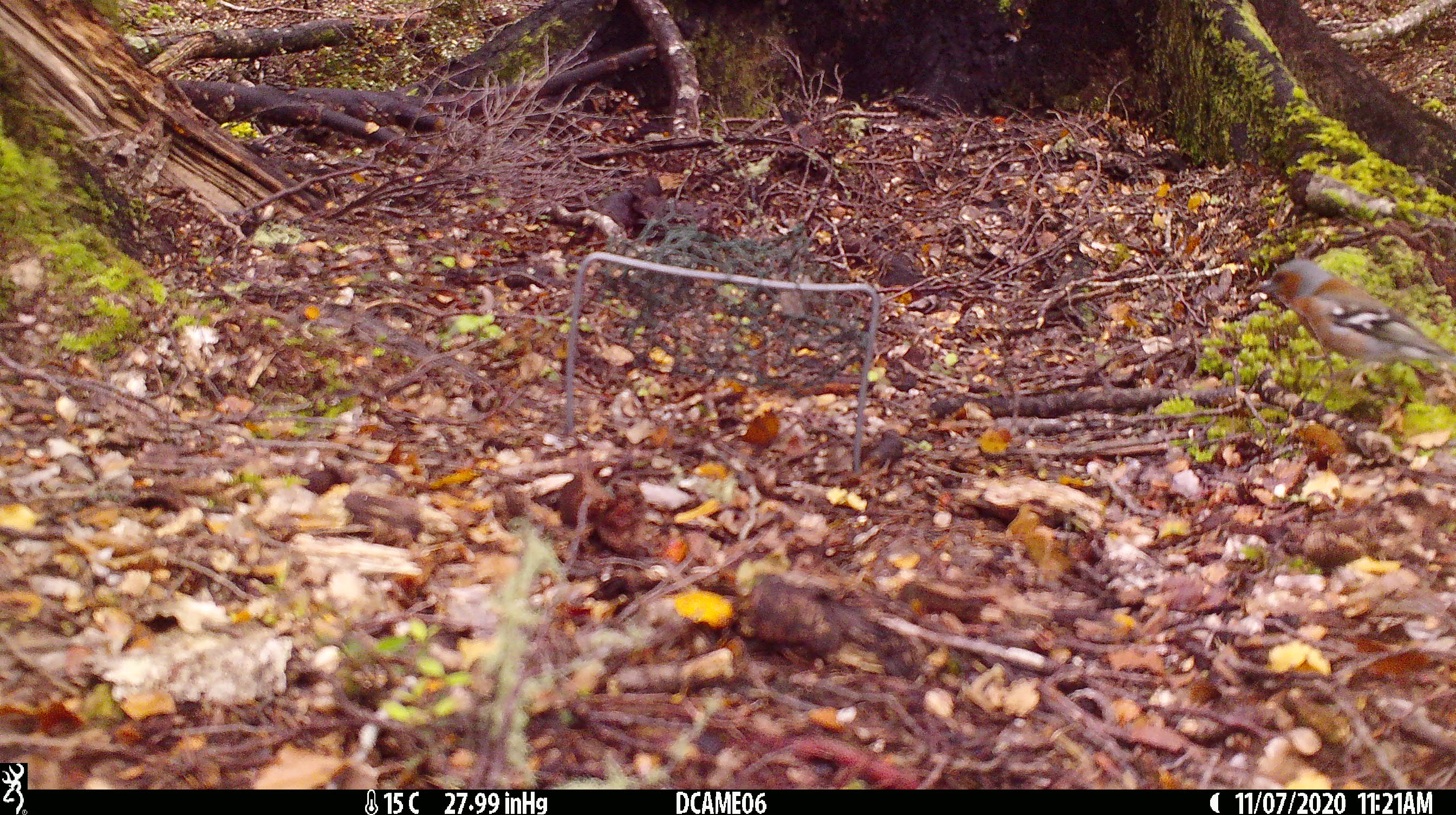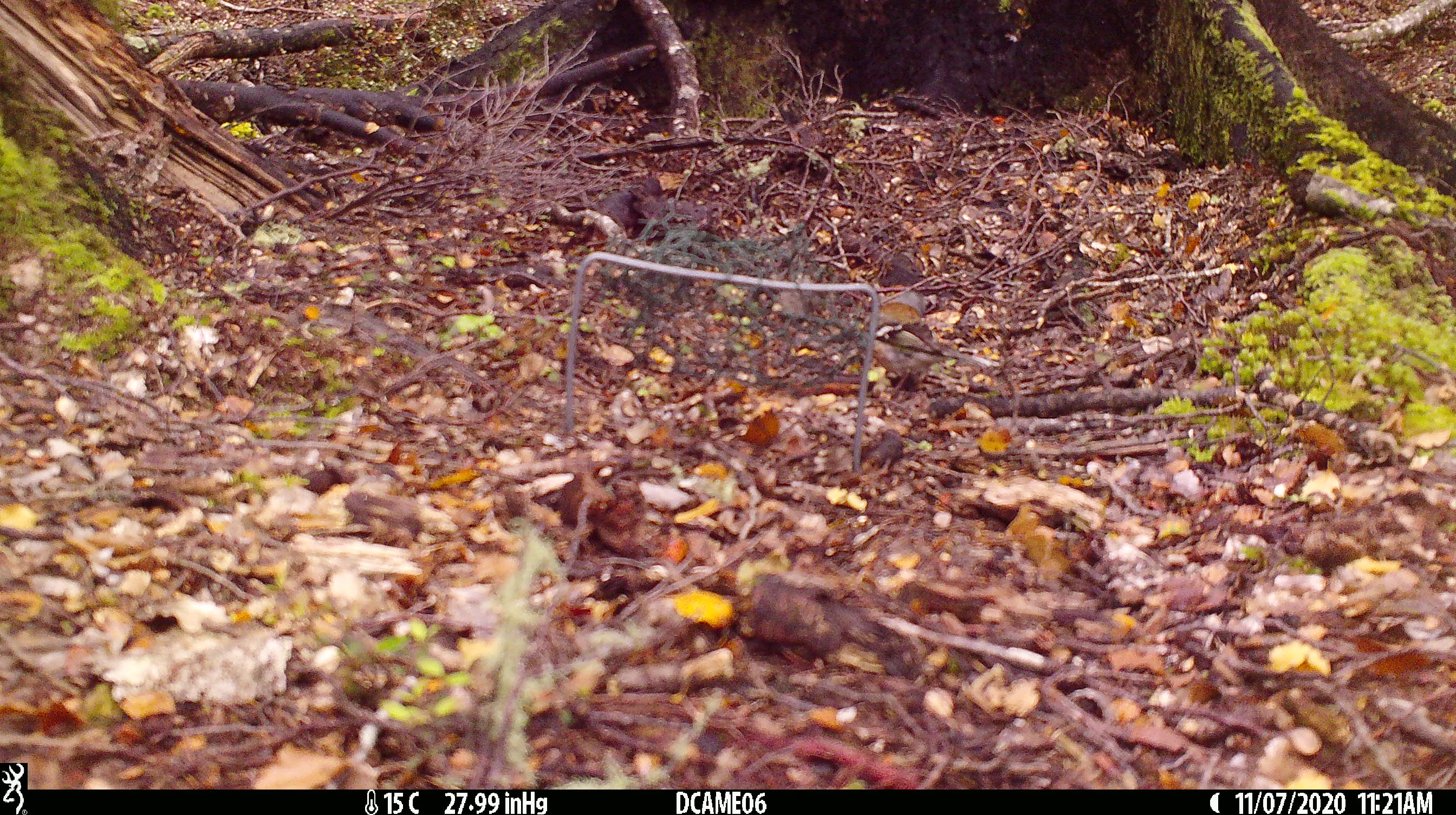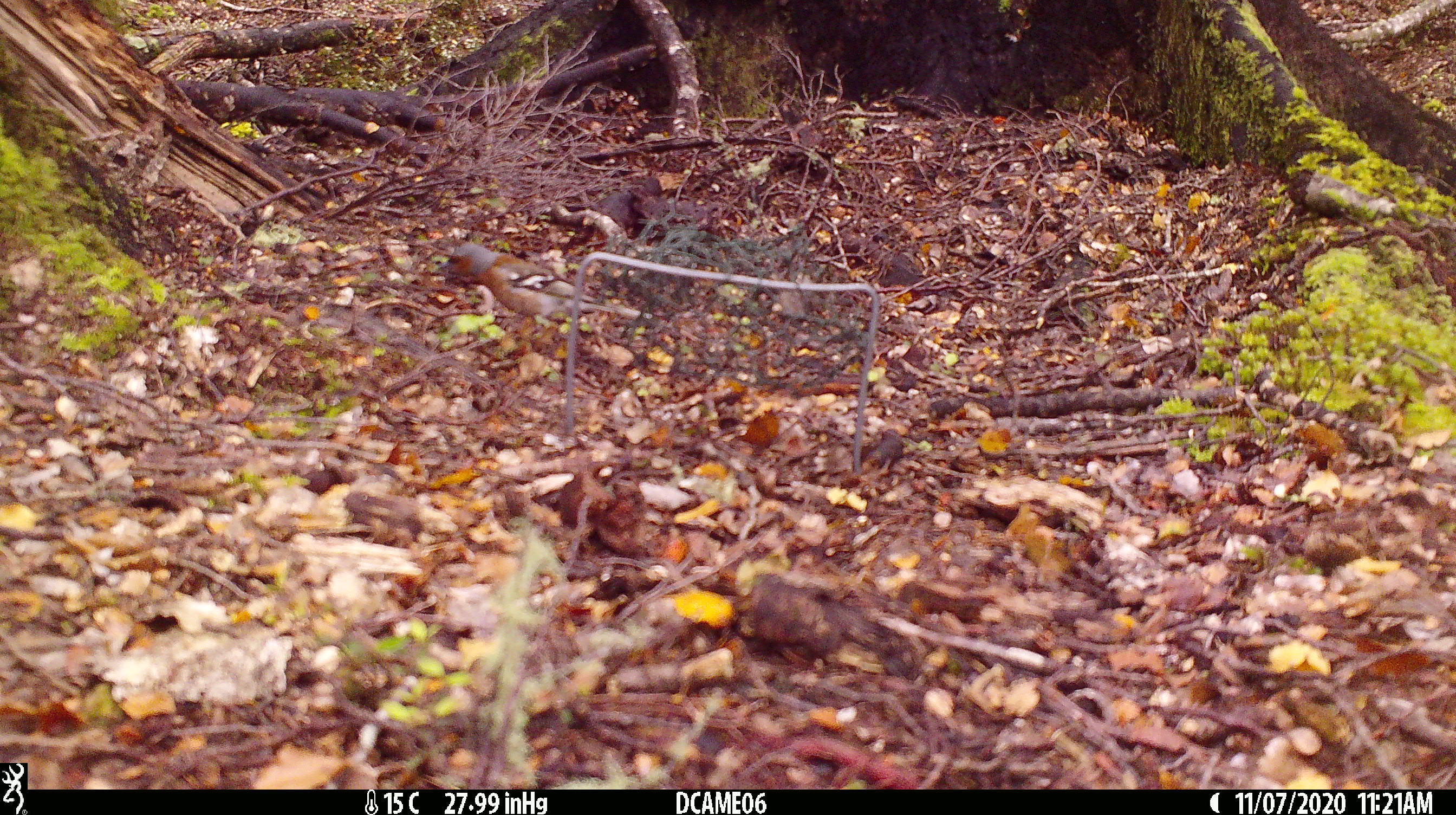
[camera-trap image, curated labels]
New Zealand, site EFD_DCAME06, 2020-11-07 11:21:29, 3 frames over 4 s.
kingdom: Animalia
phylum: Chordata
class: Aves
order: Passeriformes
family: Fringillidae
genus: Fringilla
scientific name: Fringilla coelebs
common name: common chaffinch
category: chaffinch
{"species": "chaffinch (common chaffinch) (Fringilla coelebs)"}